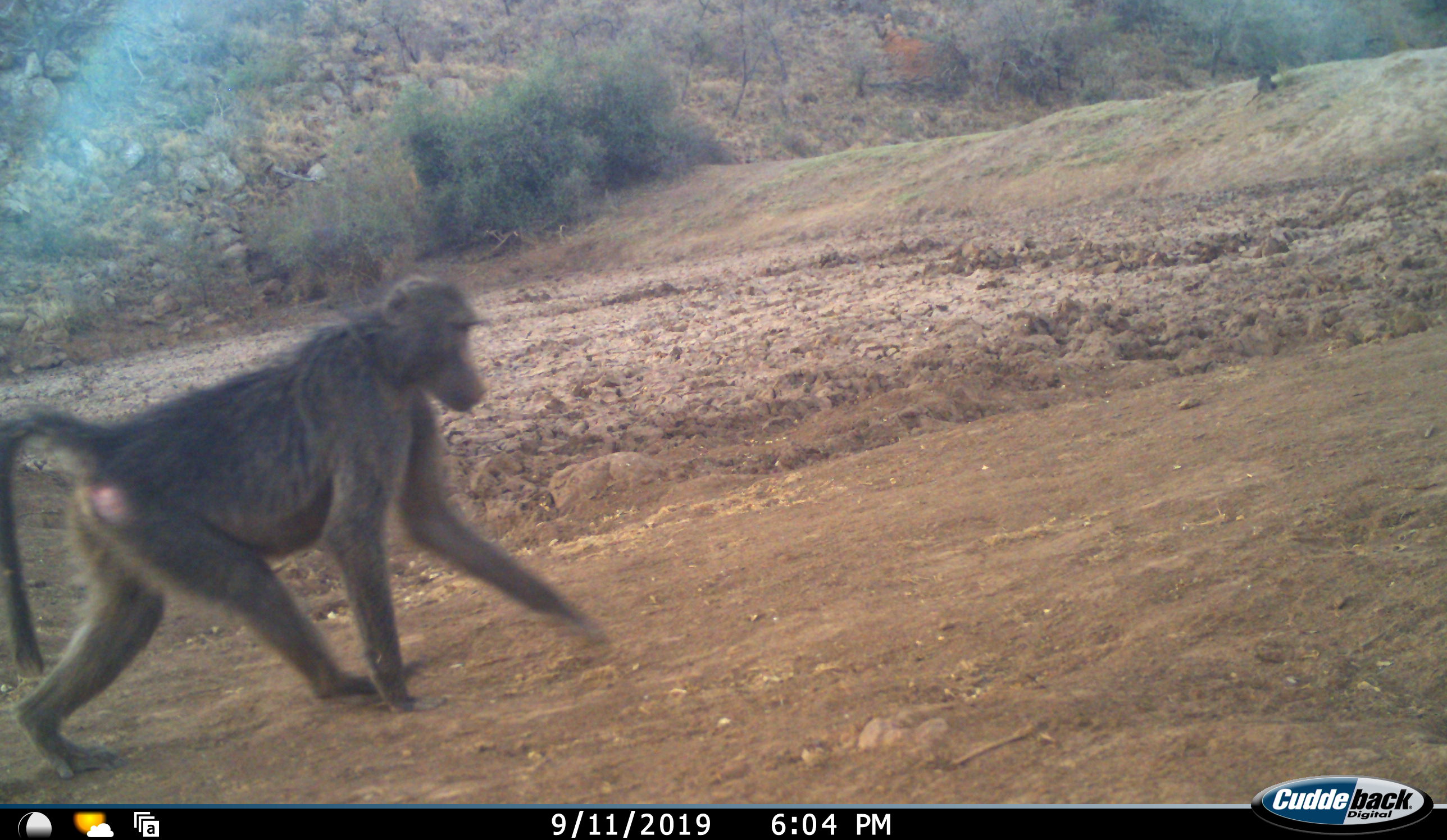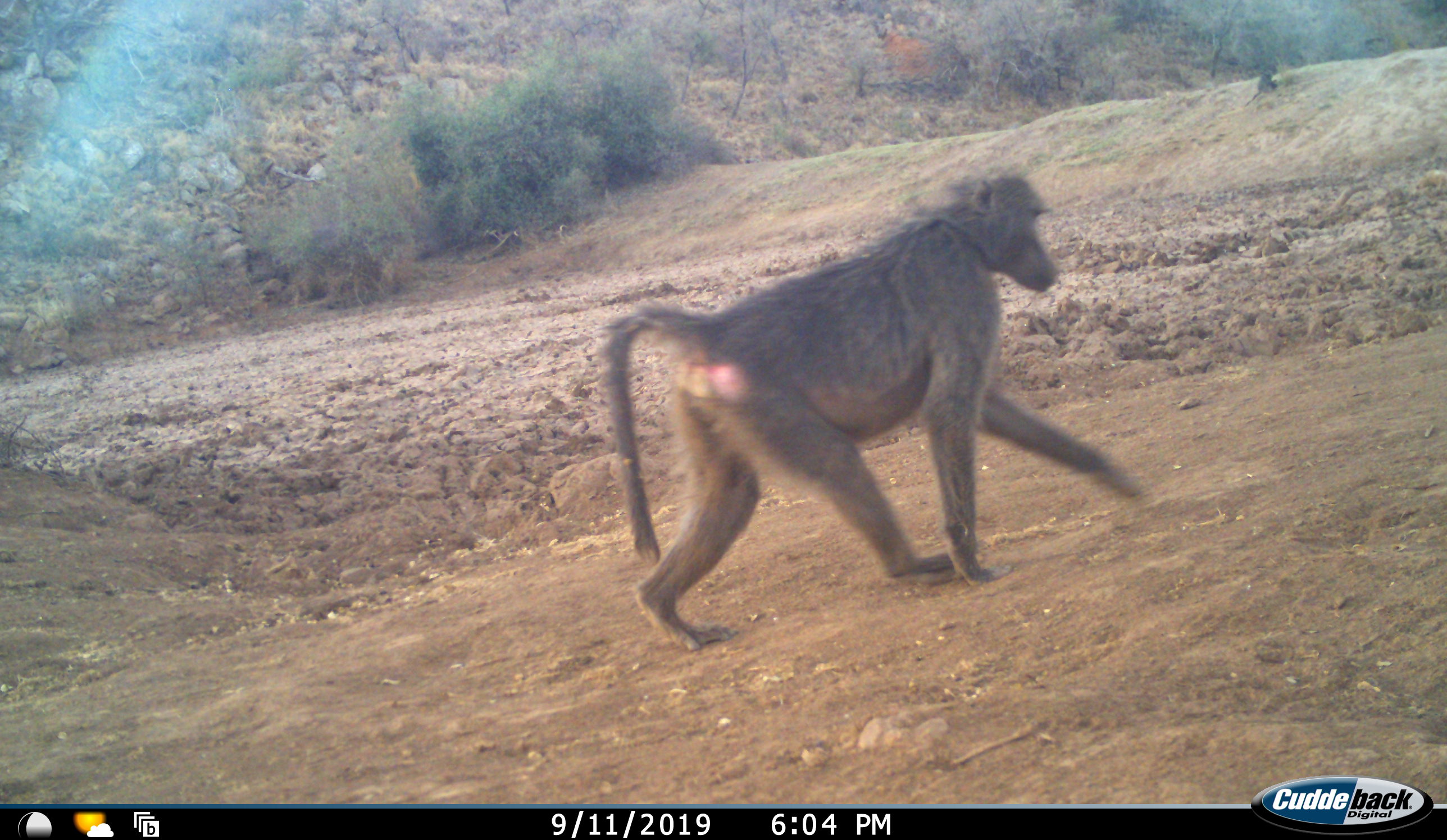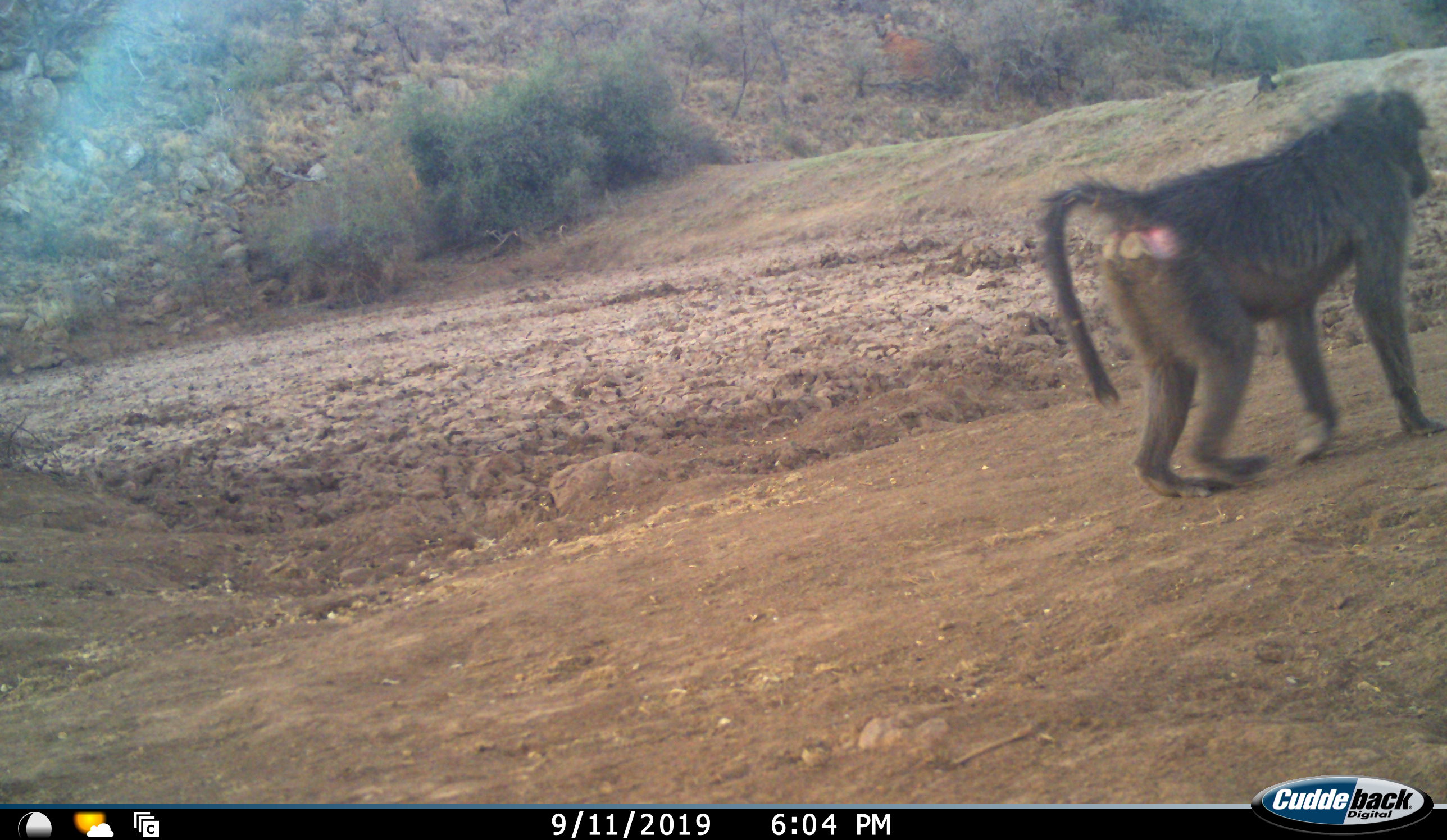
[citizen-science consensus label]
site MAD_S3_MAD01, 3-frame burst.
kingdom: Animalia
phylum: Chordata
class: Mammalia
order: Primates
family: Cercopithecidae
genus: Papio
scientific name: Papio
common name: baboon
Baboon (Papio), count 1. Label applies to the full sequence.